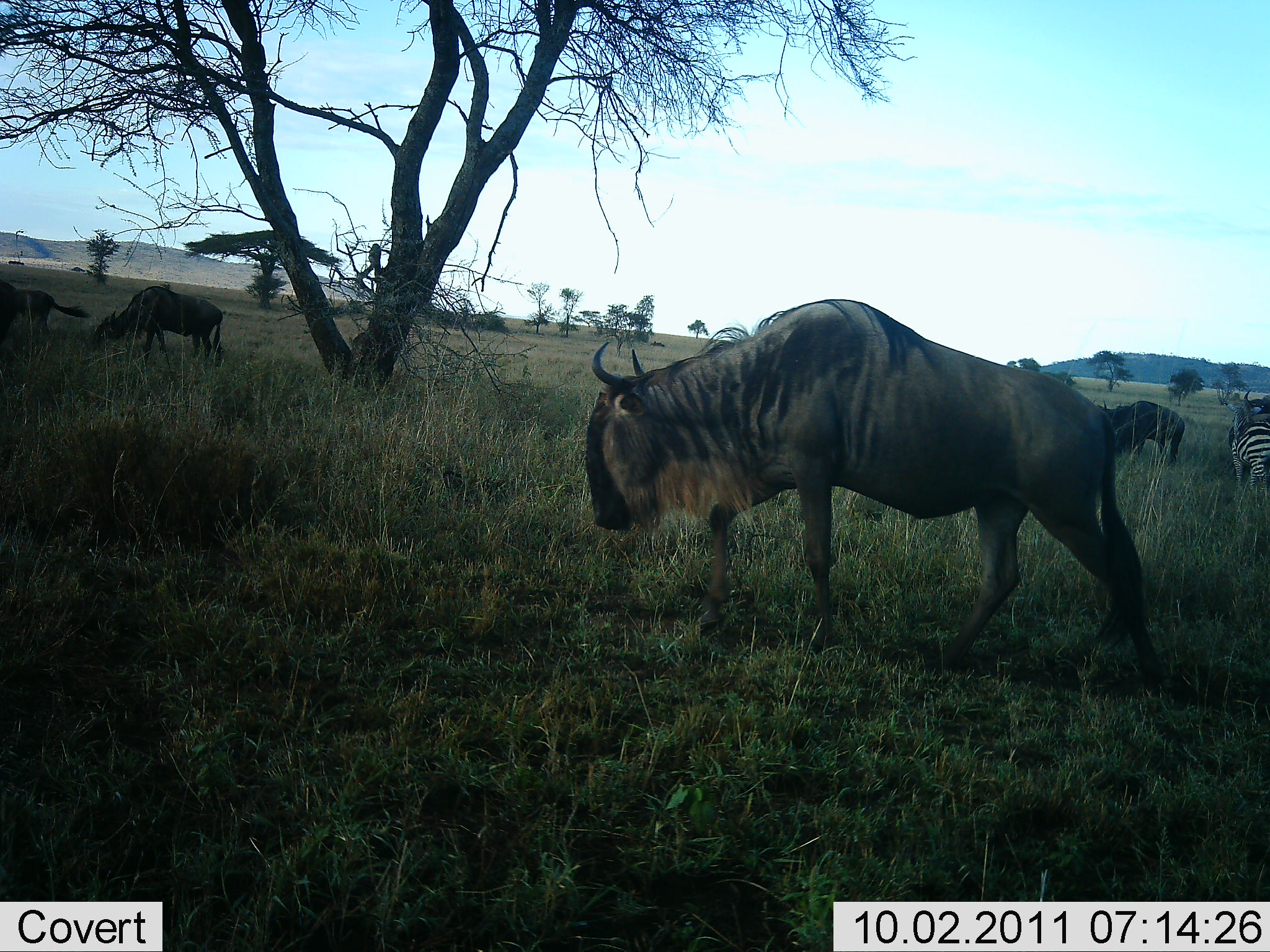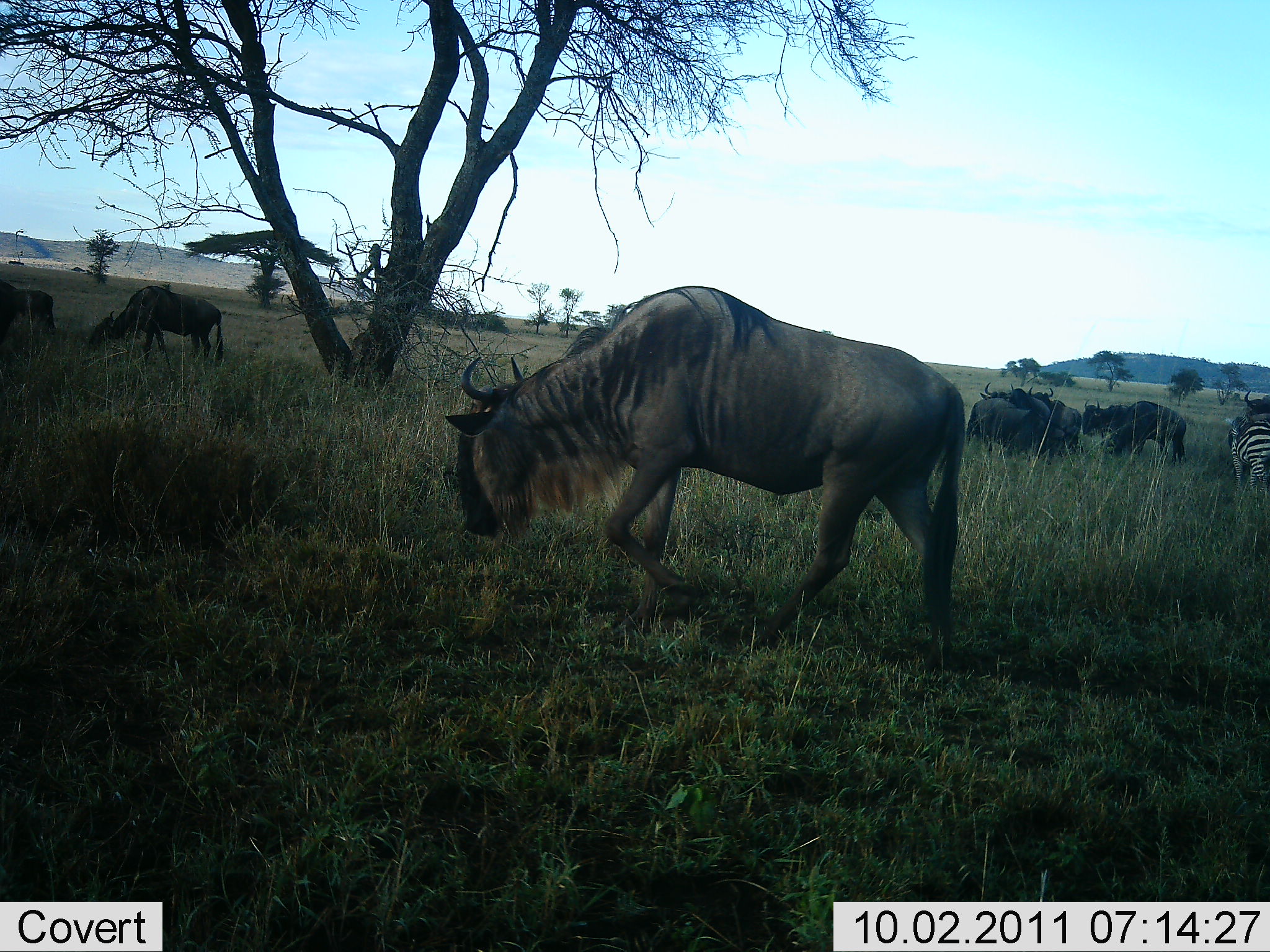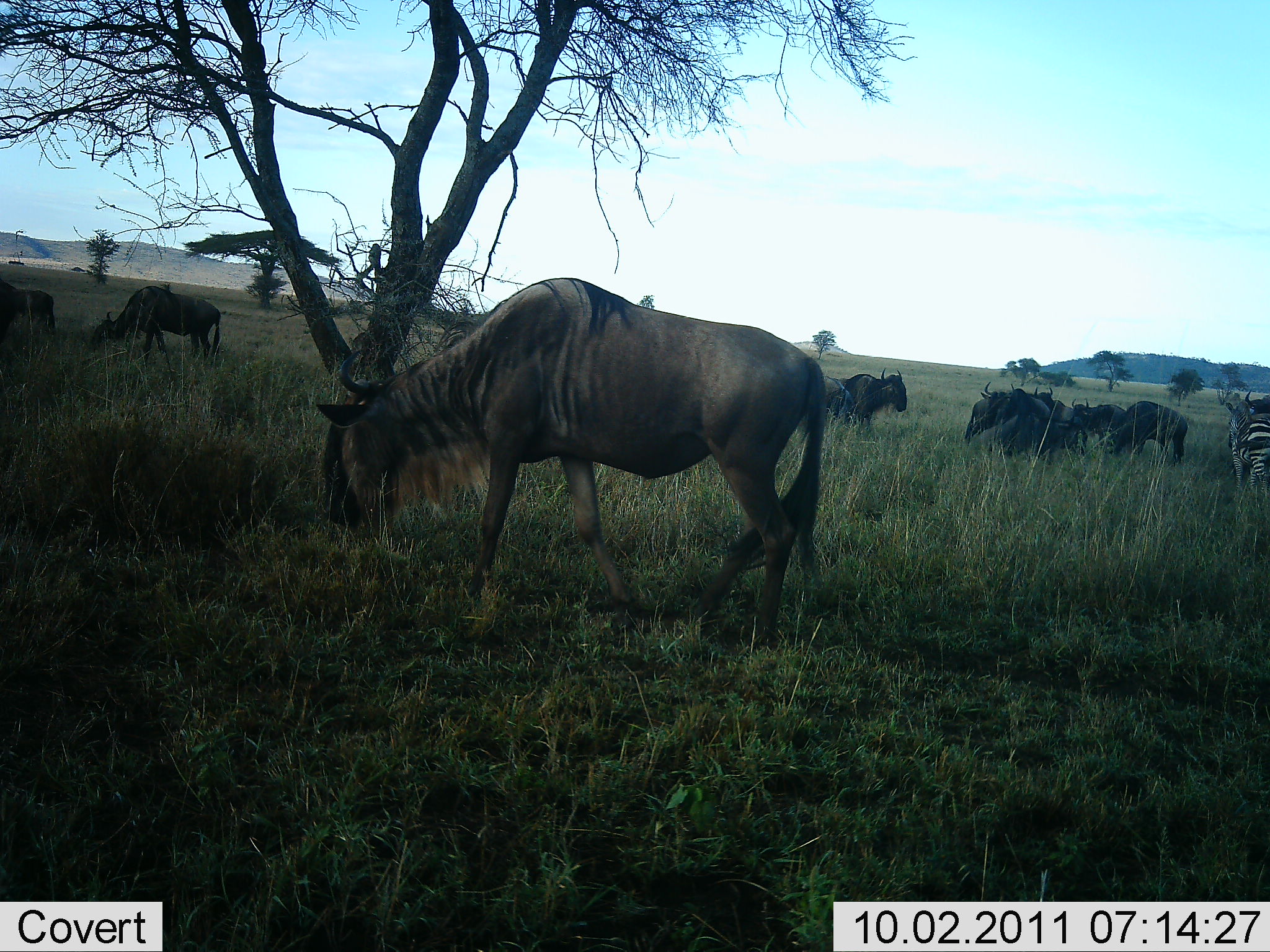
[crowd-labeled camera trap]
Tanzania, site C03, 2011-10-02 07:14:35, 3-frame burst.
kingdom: Animalia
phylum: Chordata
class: Mammalia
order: Artiodactyla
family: Bovidae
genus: Connochaetes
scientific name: Connochaetes taurinus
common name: blue wildebeest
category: wildebeest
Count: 8.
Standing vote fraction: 28%.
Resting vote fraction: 0%.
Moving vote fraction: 39%.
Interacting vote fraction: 0%.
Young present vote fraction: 0%.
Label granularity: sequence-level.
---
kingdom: Animalia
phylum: Chordata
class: Mammalia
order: Perissodactyla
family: Equidae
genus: Equus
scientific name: Equus quagga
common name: plains zebra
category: zebra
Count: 1.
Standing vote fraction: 86%.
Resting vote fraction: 0%.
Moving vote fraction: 0%.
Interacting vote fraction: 0%.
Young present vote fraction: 0%.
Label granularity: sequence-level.